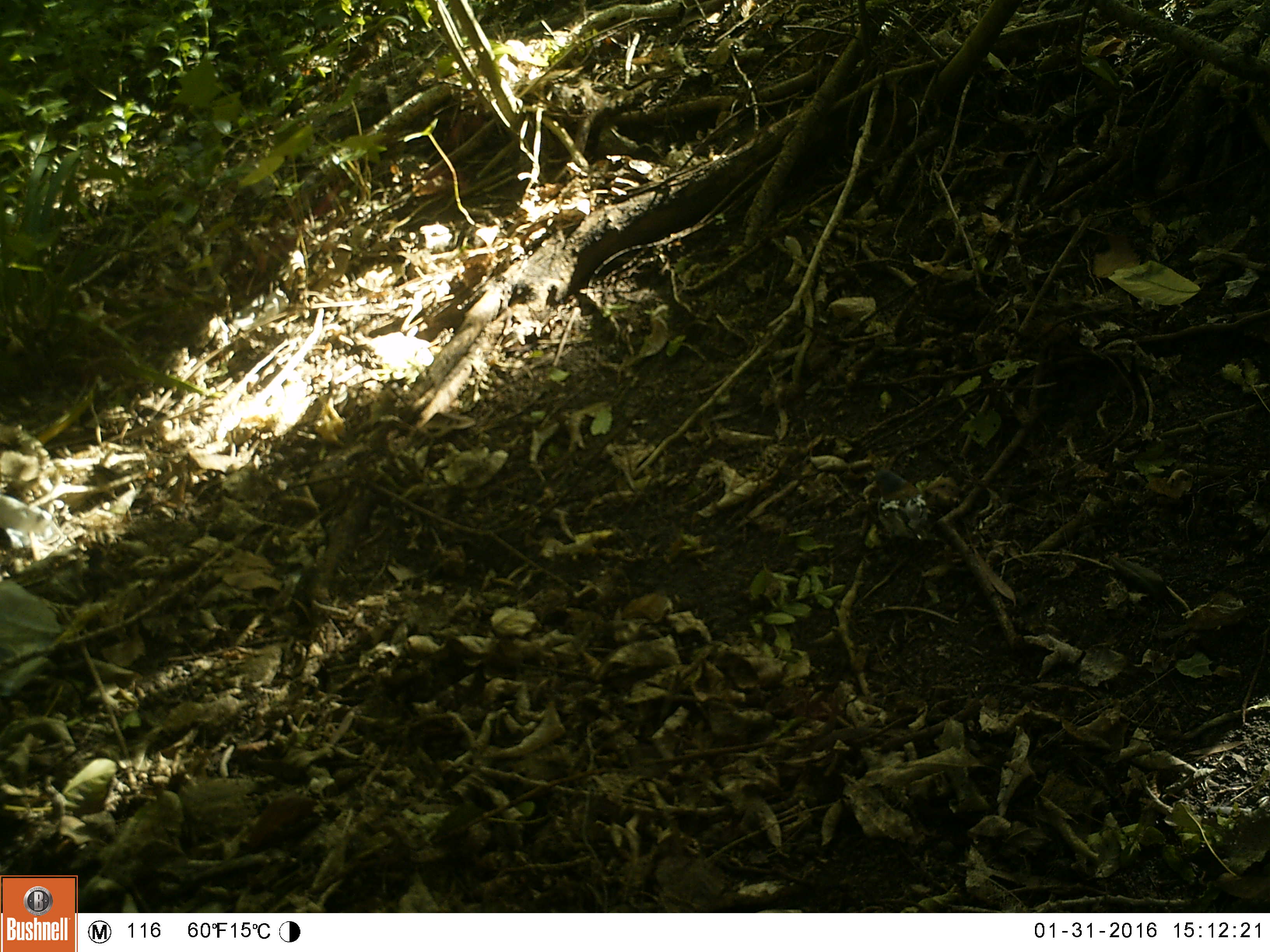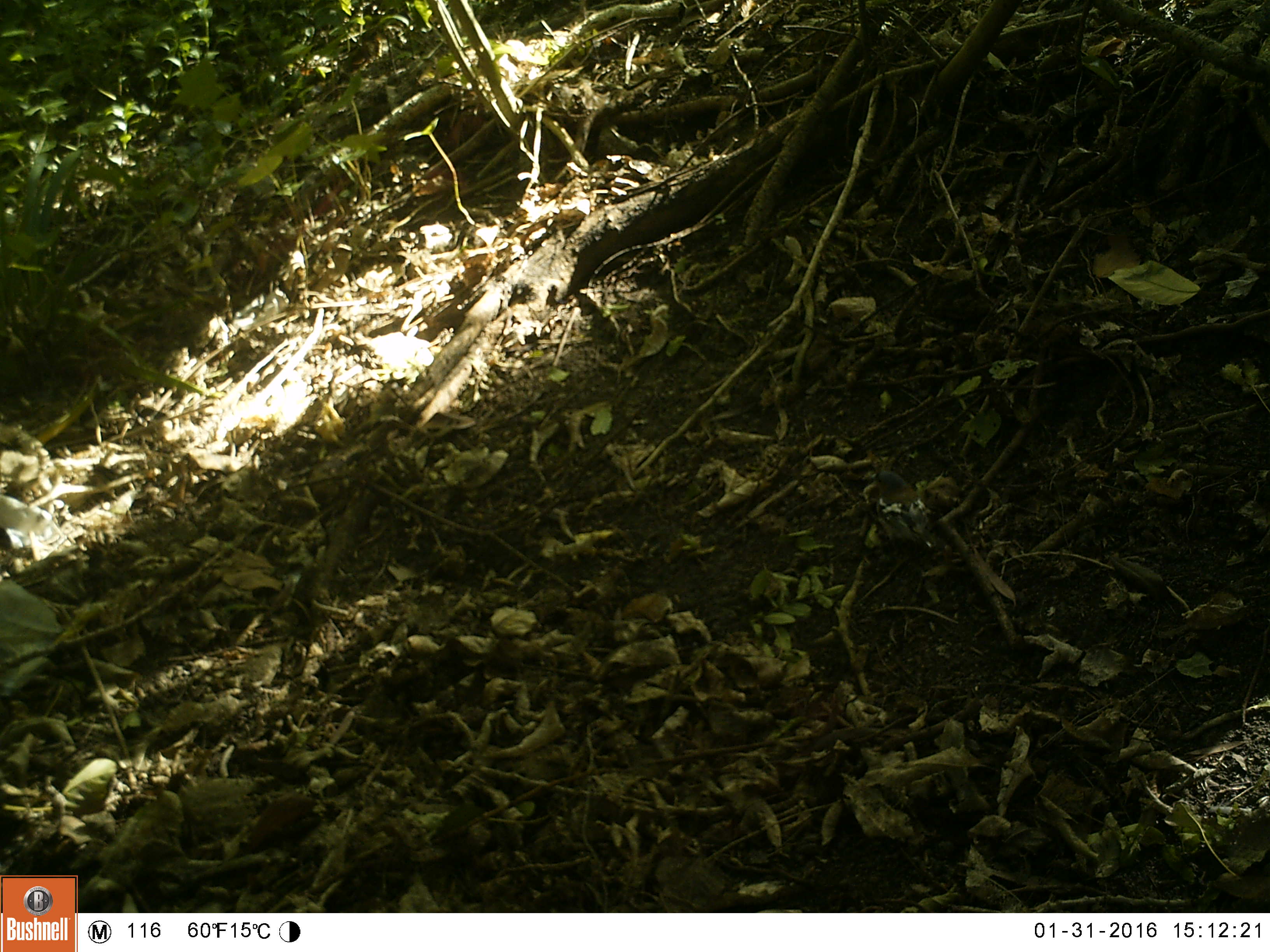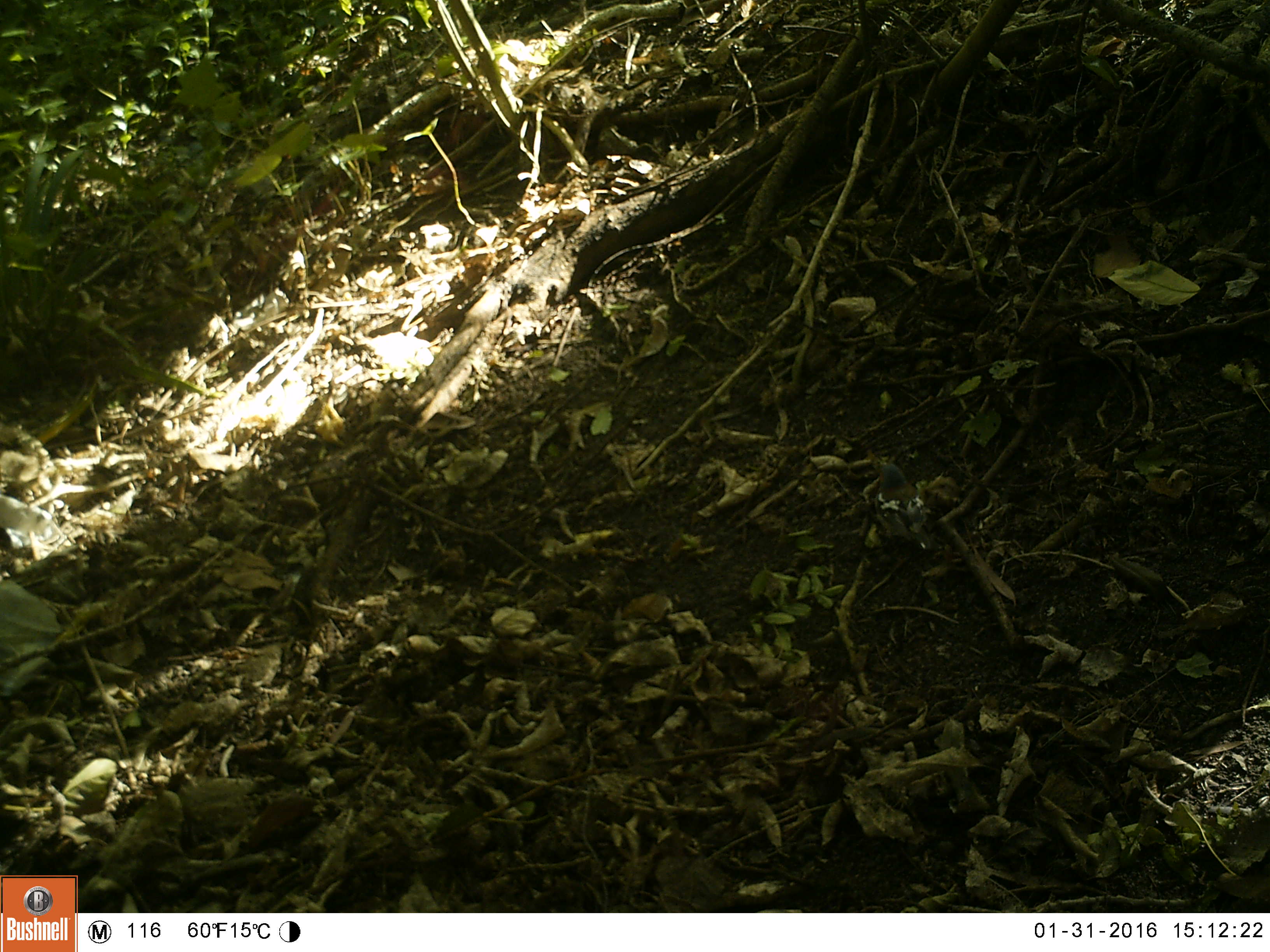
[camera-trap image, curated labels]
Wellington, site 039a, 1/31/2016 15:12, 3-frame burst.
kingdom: Animalia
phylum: Chordata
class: Aves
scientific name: Aves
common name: bird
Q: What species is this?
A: Bird (Aves).